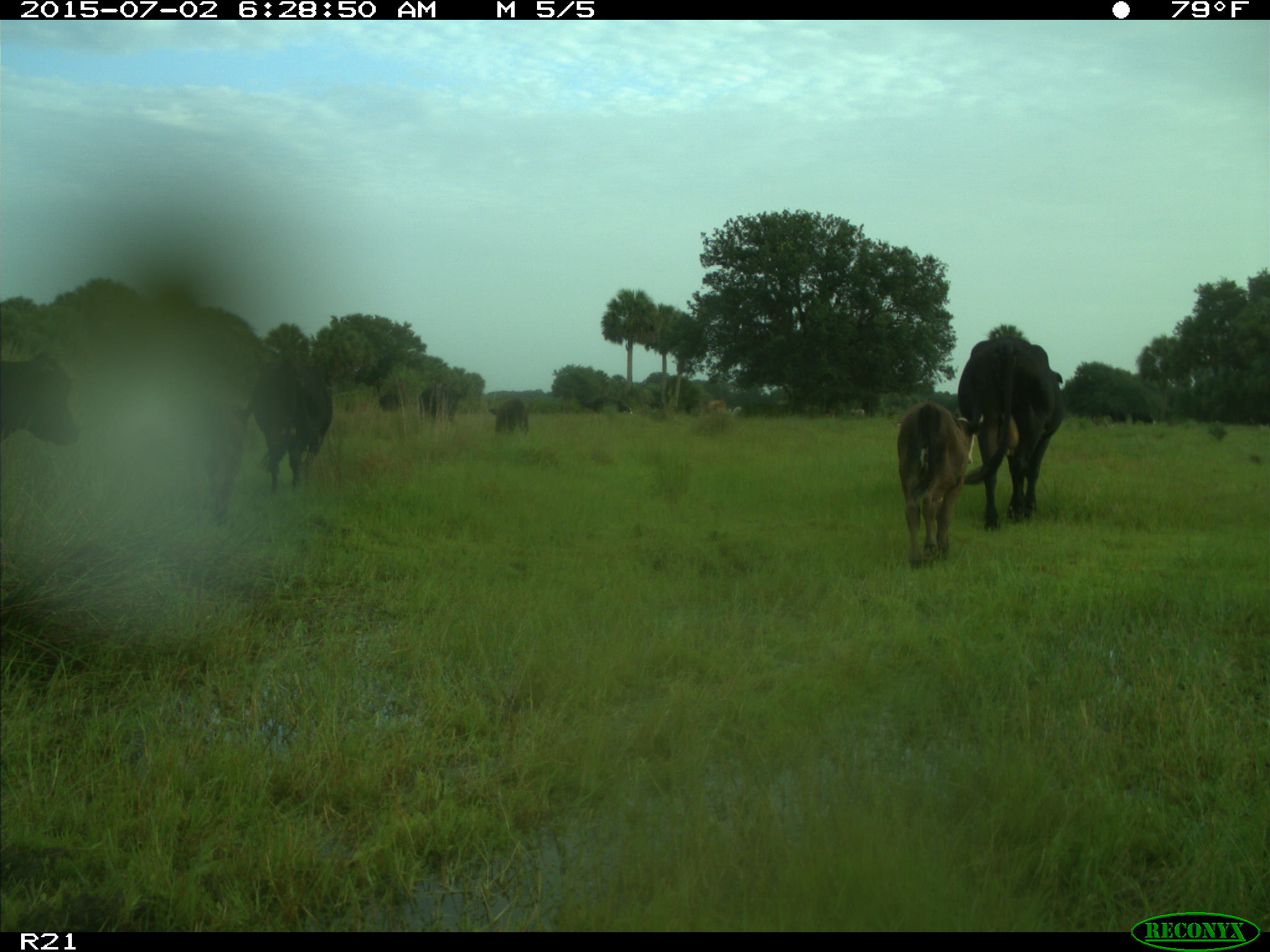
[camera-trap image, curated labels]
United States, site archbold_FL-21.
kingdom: Animalia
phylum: Chordata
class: Mammalia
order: Artiodactyla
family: Bovidae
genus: Bos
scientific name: Bos taurus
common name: domestic cow